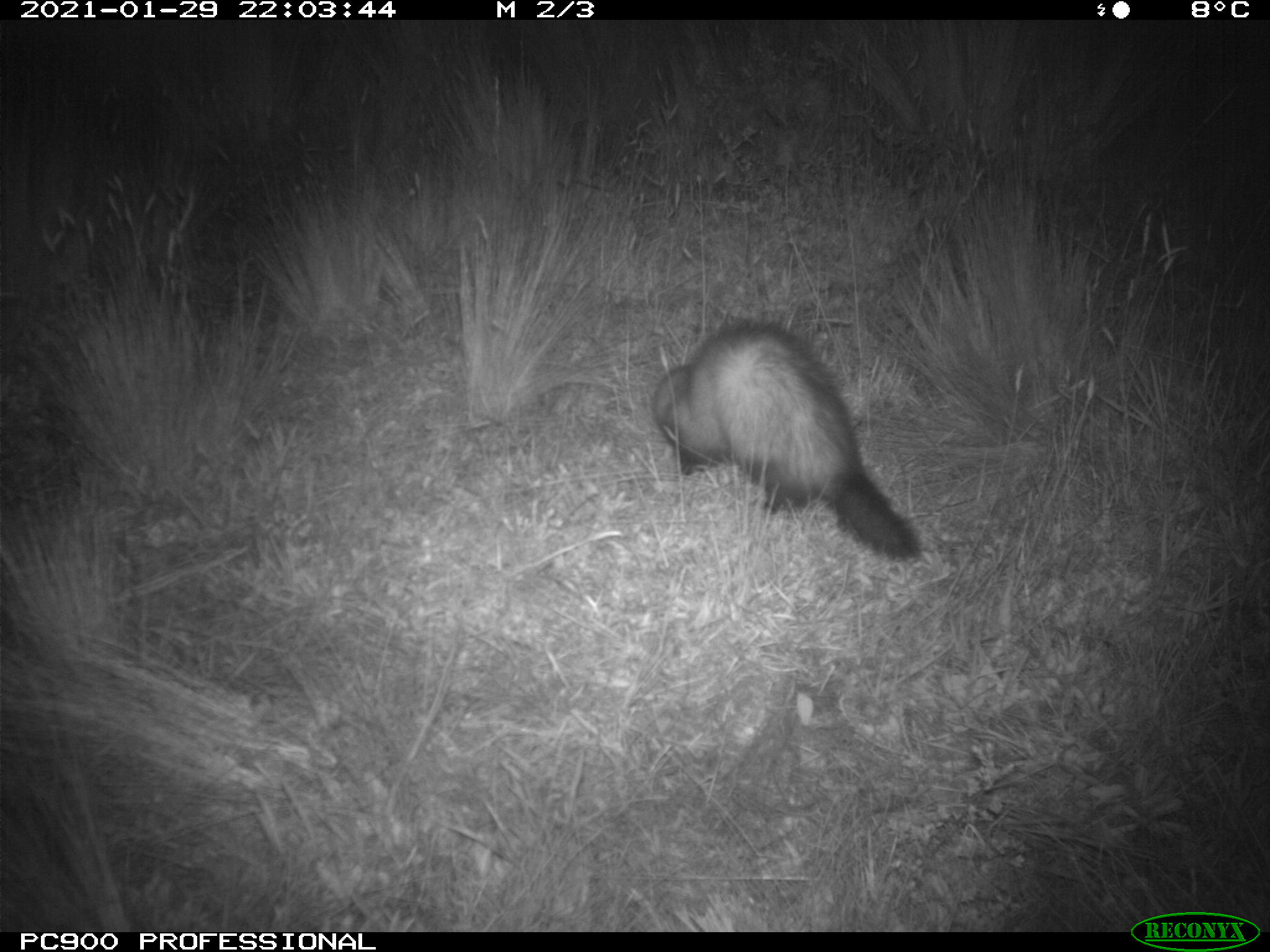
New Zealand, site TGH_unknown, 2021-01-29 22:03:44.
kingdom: Animalia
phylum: Chordata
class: Mammalia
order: Carnivora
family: Mustelidae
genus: Mustela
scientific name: Mustela furo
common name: ferret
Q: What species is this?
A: Ferret (Mustela furo).